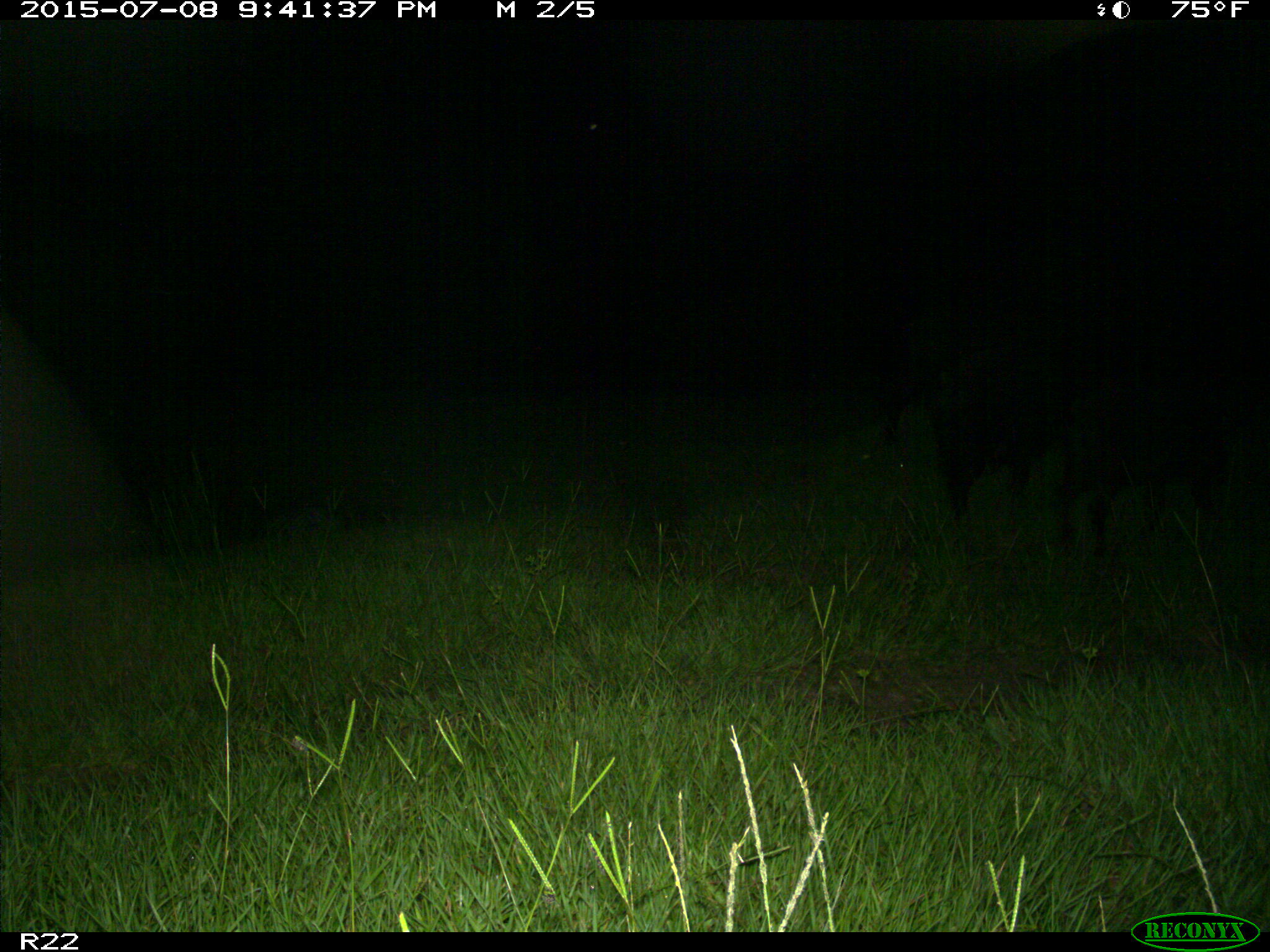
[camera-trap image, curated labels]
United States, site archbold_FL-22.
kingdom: Animalia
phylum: Chordata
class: Mammalia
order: Artiodactyla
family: Bovidae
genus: Bos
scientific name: Bos taurus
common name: domestic cow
Bos taurus (domestic cow).